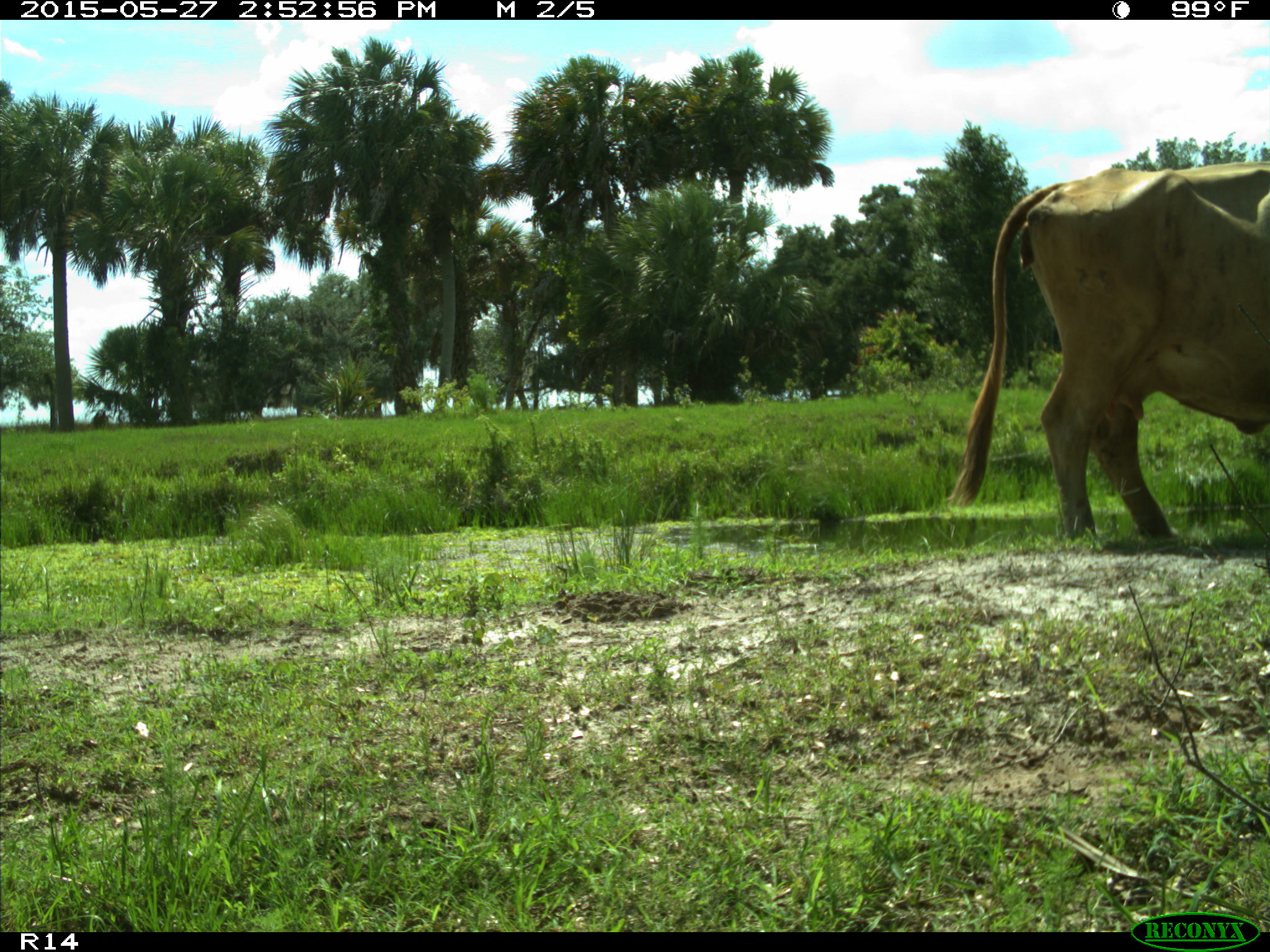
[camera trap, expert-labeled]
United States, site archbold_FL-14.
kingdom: Animalia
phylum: Chordata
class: Mammalia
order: Artiodactyla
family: Bovidae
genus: Bos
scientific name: Bos taurus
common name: domestic cow